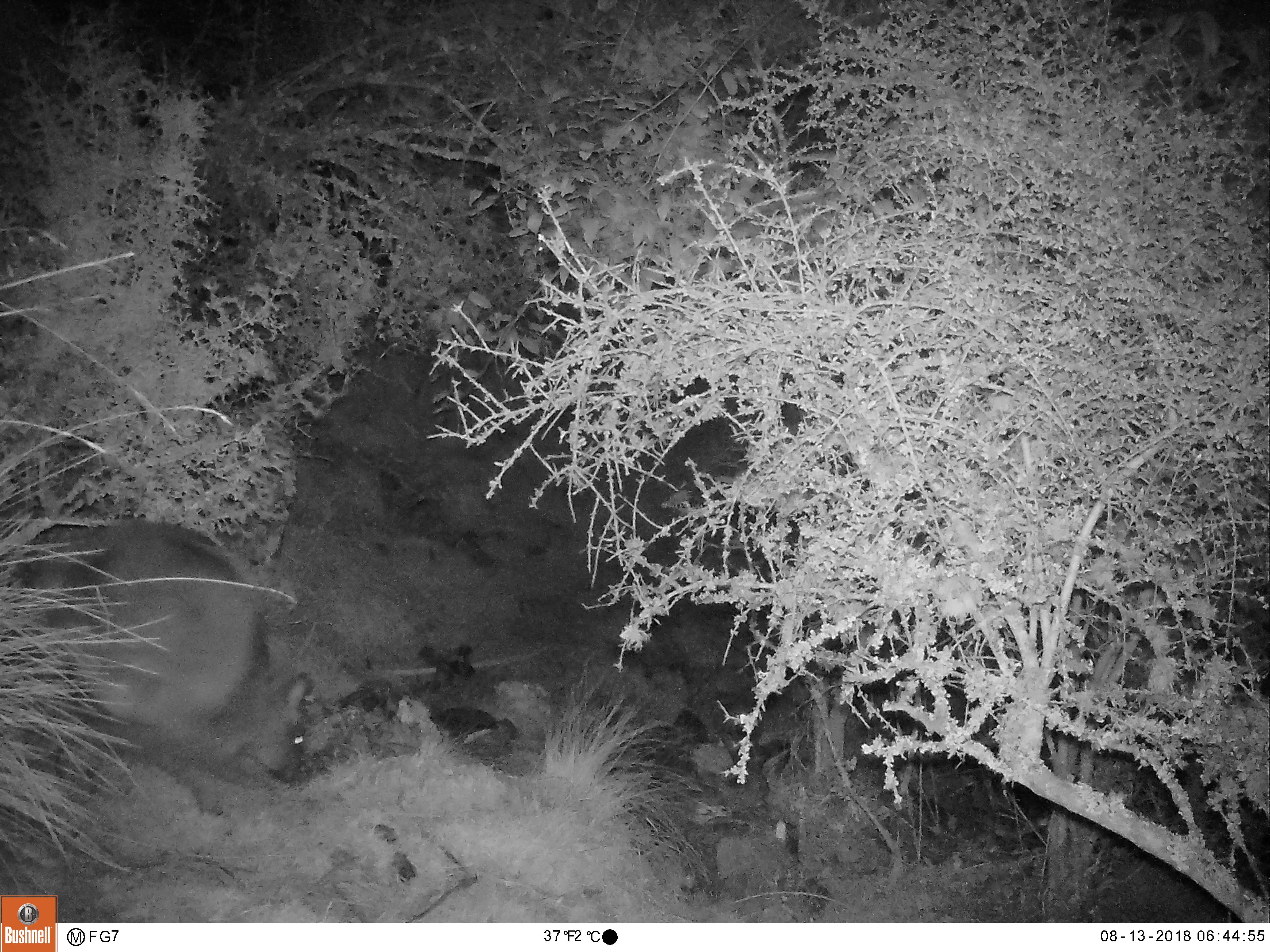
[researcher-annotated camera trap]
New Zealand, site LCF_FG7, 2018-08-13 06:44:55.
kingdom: Animalia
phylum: Chordata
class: Mammalia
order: Diprotodontia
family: Macropodidae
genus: Notamacropus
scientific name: Notamacropus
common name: wallaby